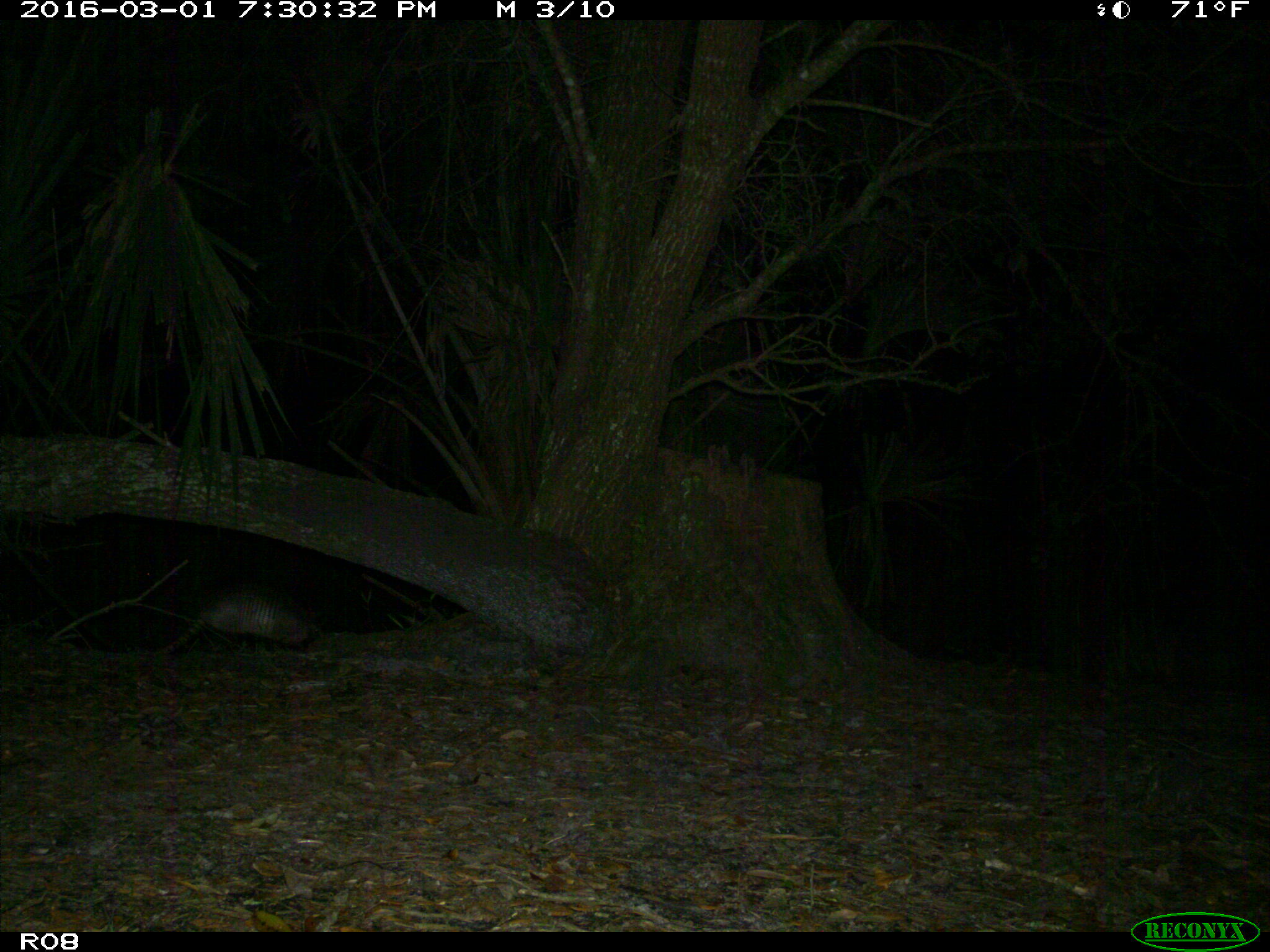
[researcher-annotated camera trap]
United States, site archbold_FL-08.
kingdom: Animalia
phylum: Chordata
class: Mammalia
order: Cingulata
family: Dasypodidae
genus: Dasypus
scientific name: Dasypus novemcinctus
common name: nine-banded armadillo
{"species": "Dasypus novemcinctus (nine-banded armadillo)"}